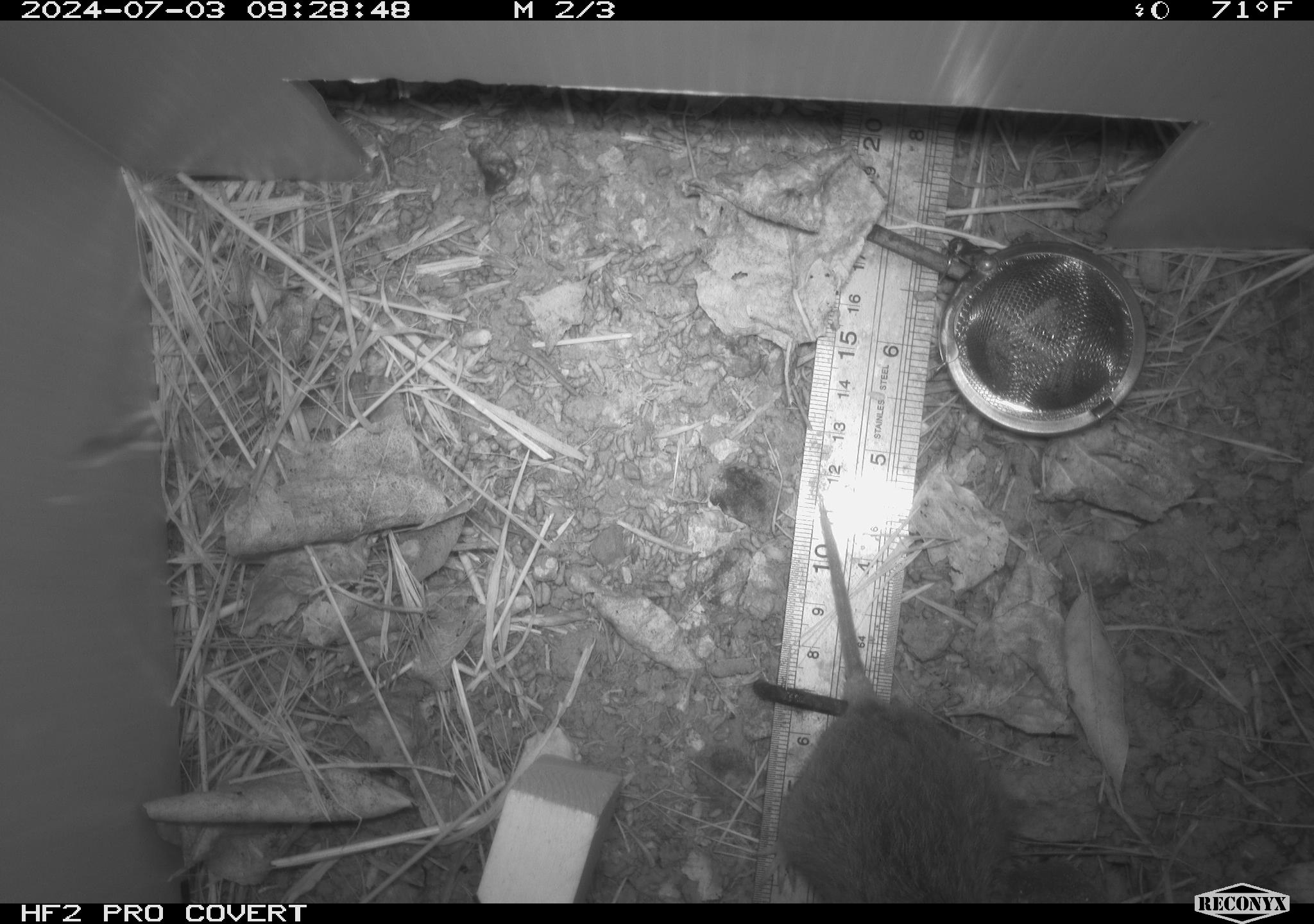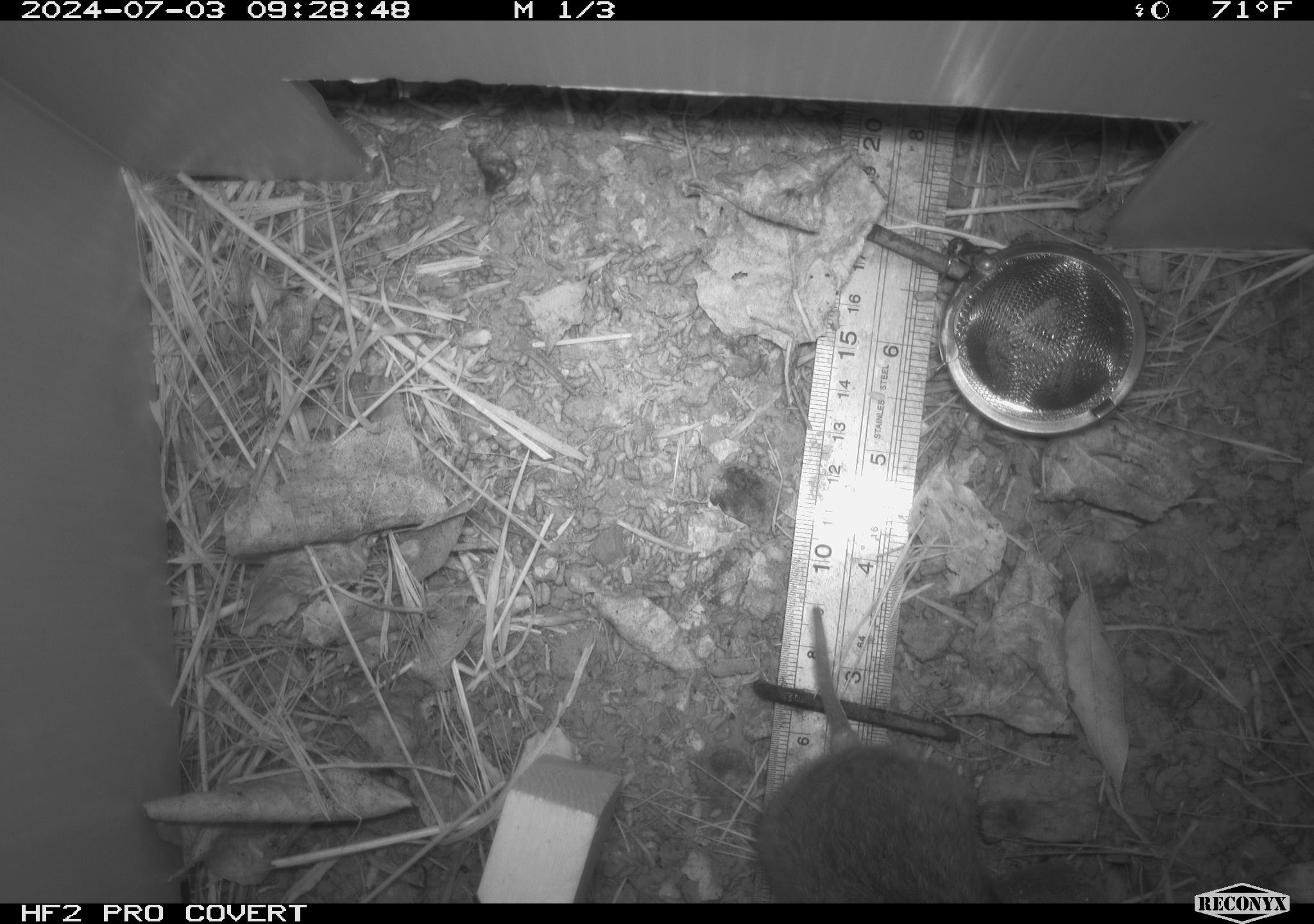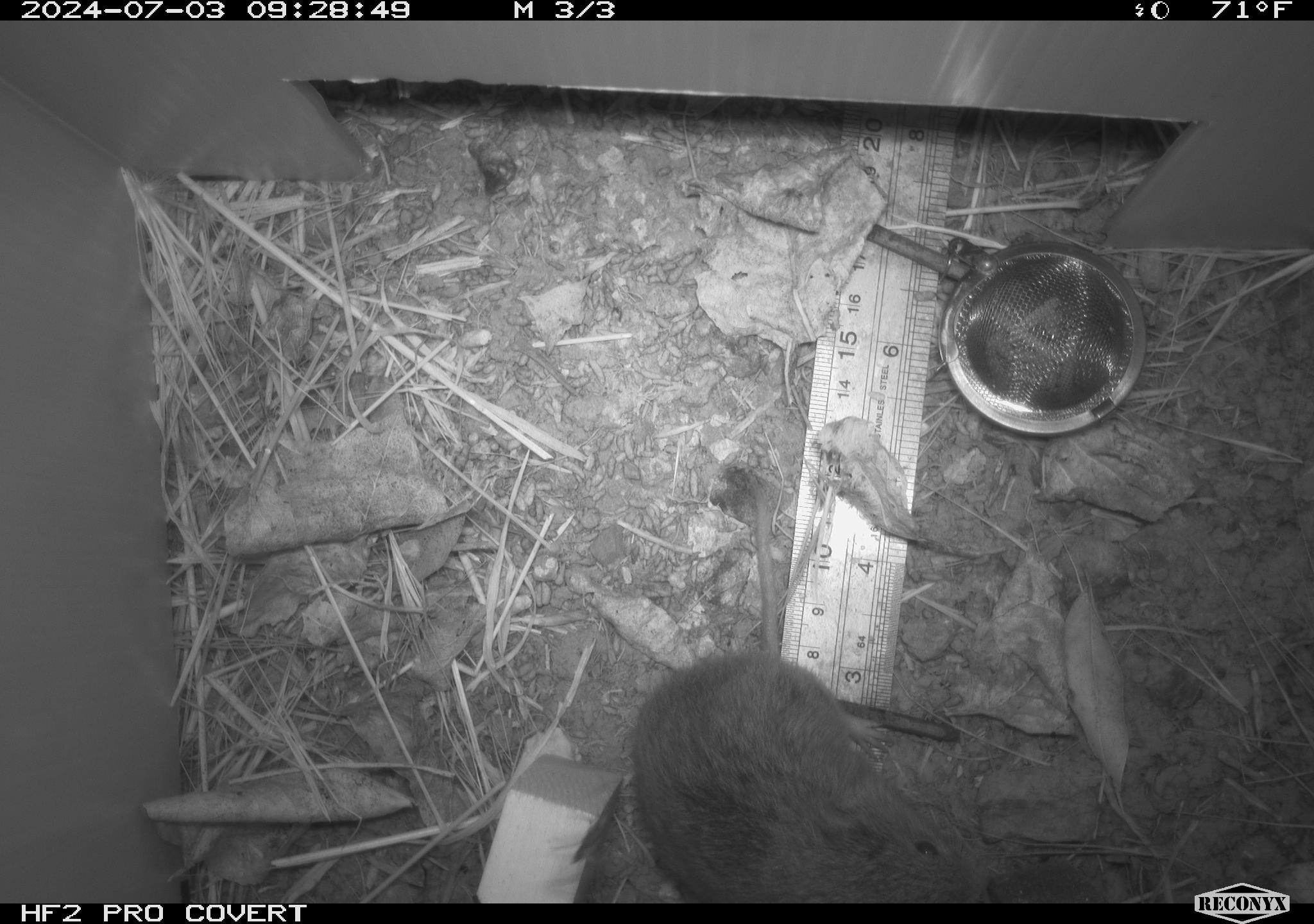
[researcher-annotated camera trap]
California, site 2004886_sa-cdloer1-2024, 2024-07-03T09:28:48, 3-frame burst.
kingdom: Animalia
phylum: Chordata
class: Mammalia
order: Rodentia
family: Cricetidae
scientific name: Arvicolinae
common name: voles, lemmings, and muskrats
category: arvicolinae subfamily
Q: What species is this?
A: Arvicolinae subfamily (voles, lemmings, and muskrats) (Arvicolinae).